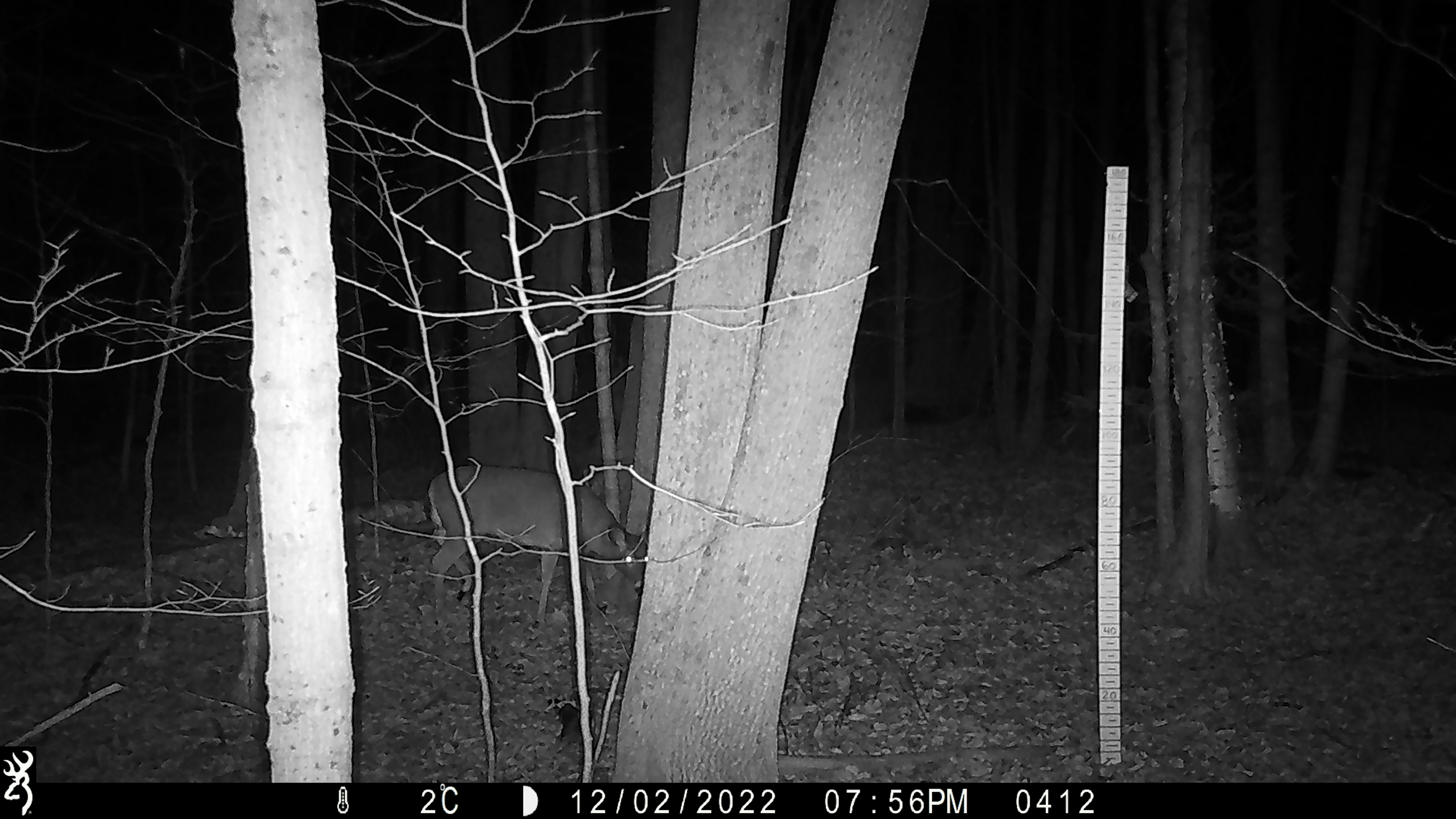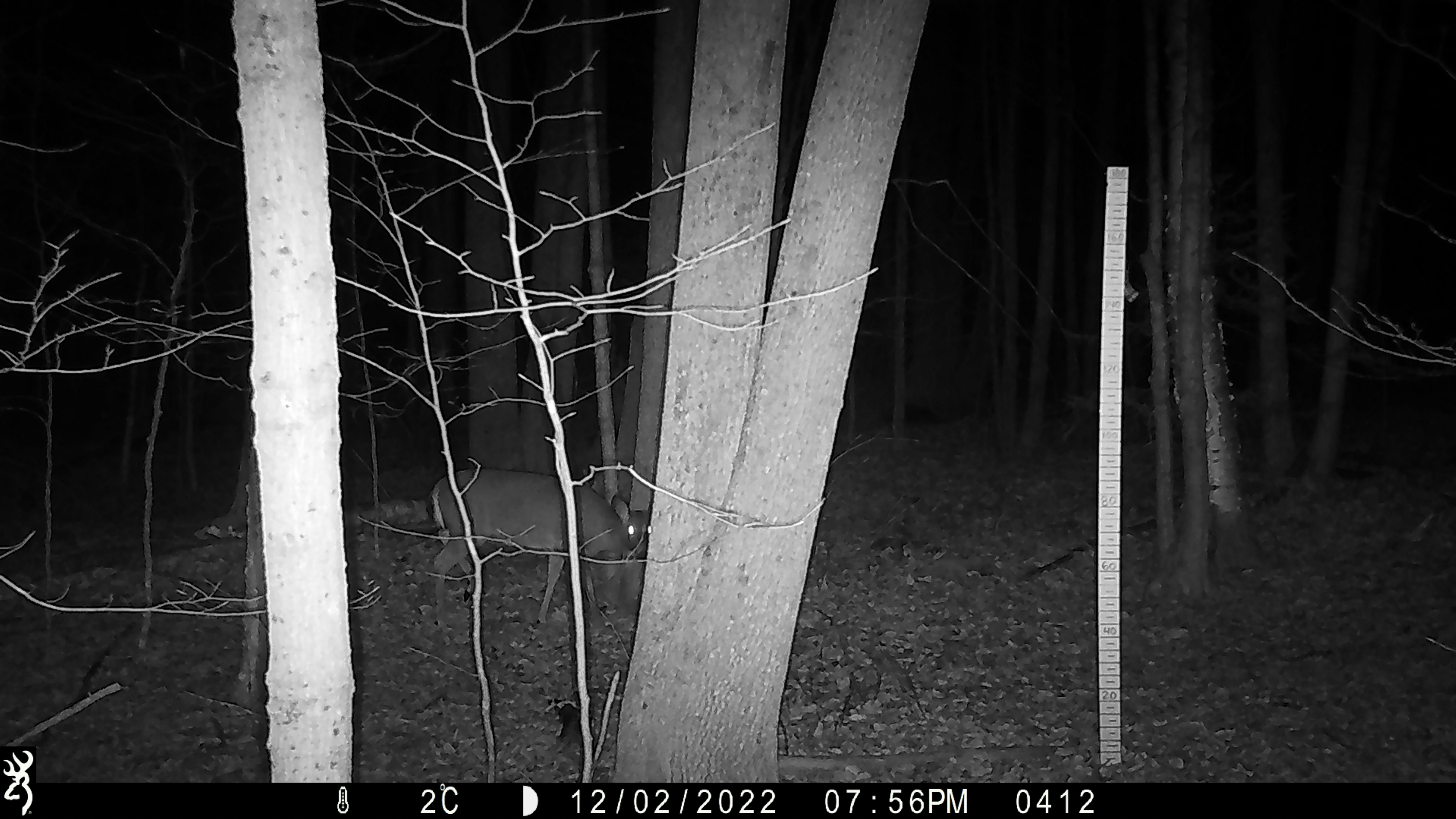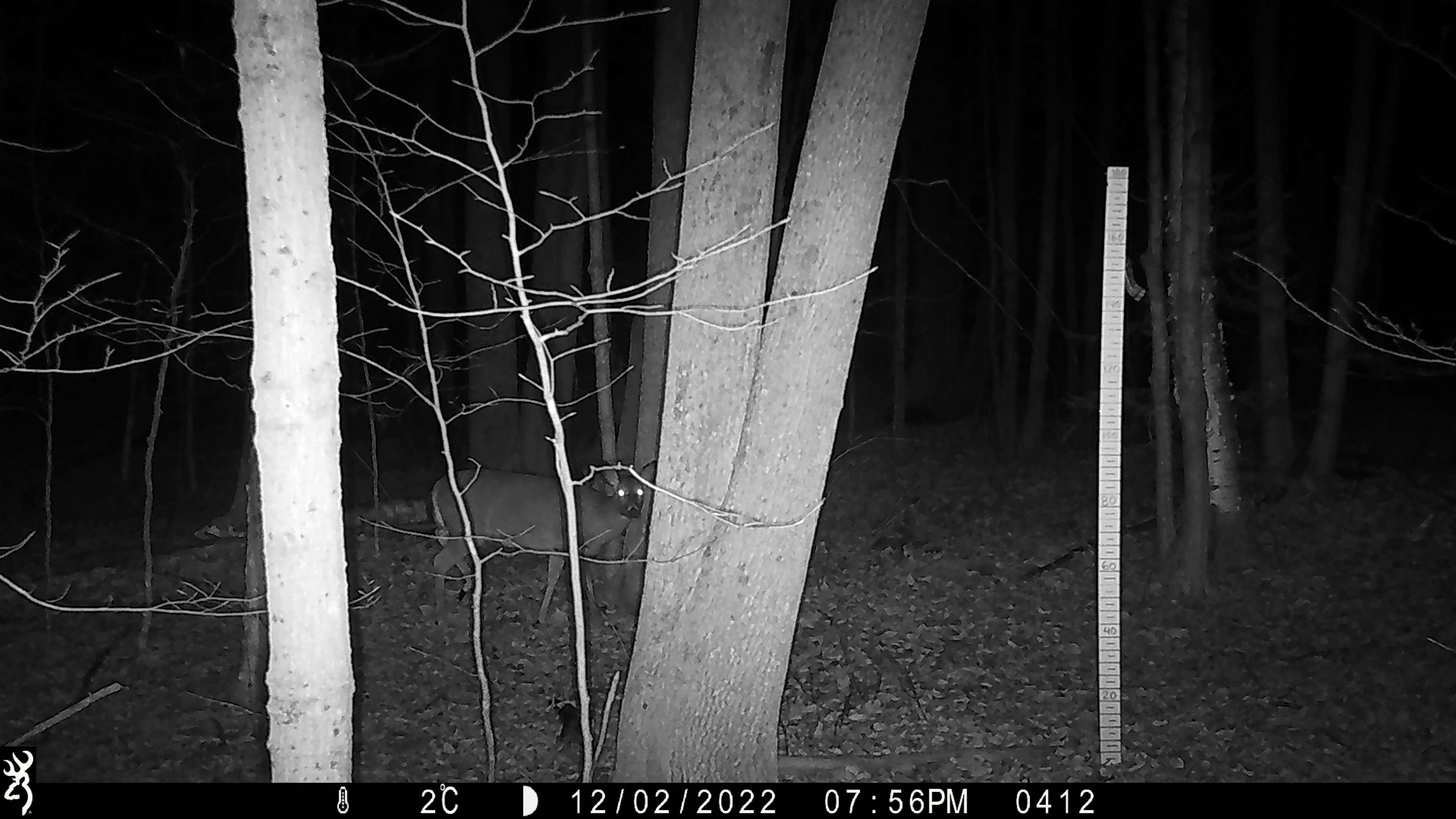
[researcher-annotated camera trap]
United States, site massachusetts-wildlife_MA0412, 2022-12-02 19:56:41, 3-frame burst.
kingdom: Animalia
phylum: Chordata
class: Mammalia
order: Artiodactyla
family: Cervidae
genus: Odocoileus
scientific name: Odocoileus virginianus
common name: white-tailed deer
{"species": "white-tailed deer (Odocoileus virginianus)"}